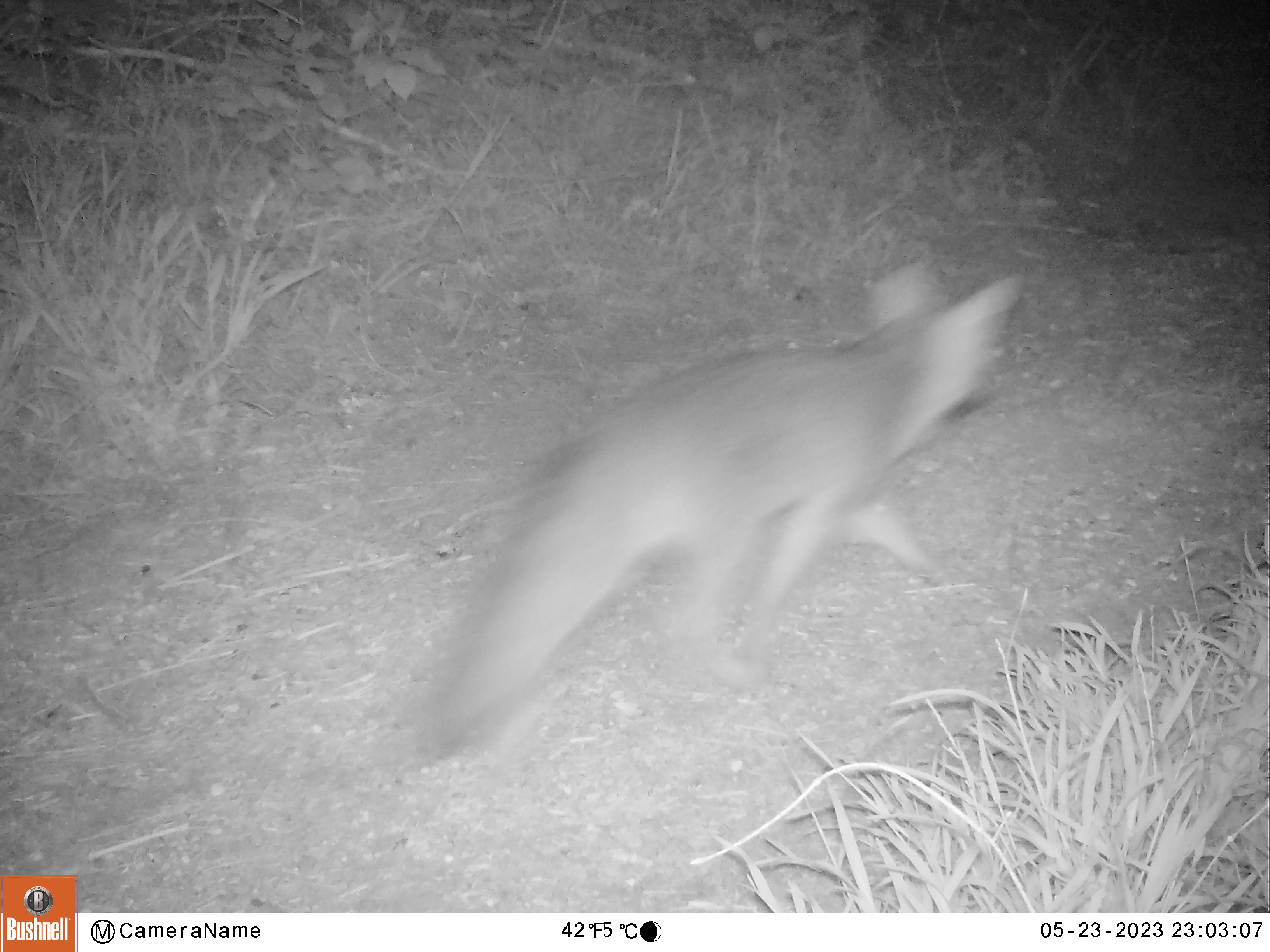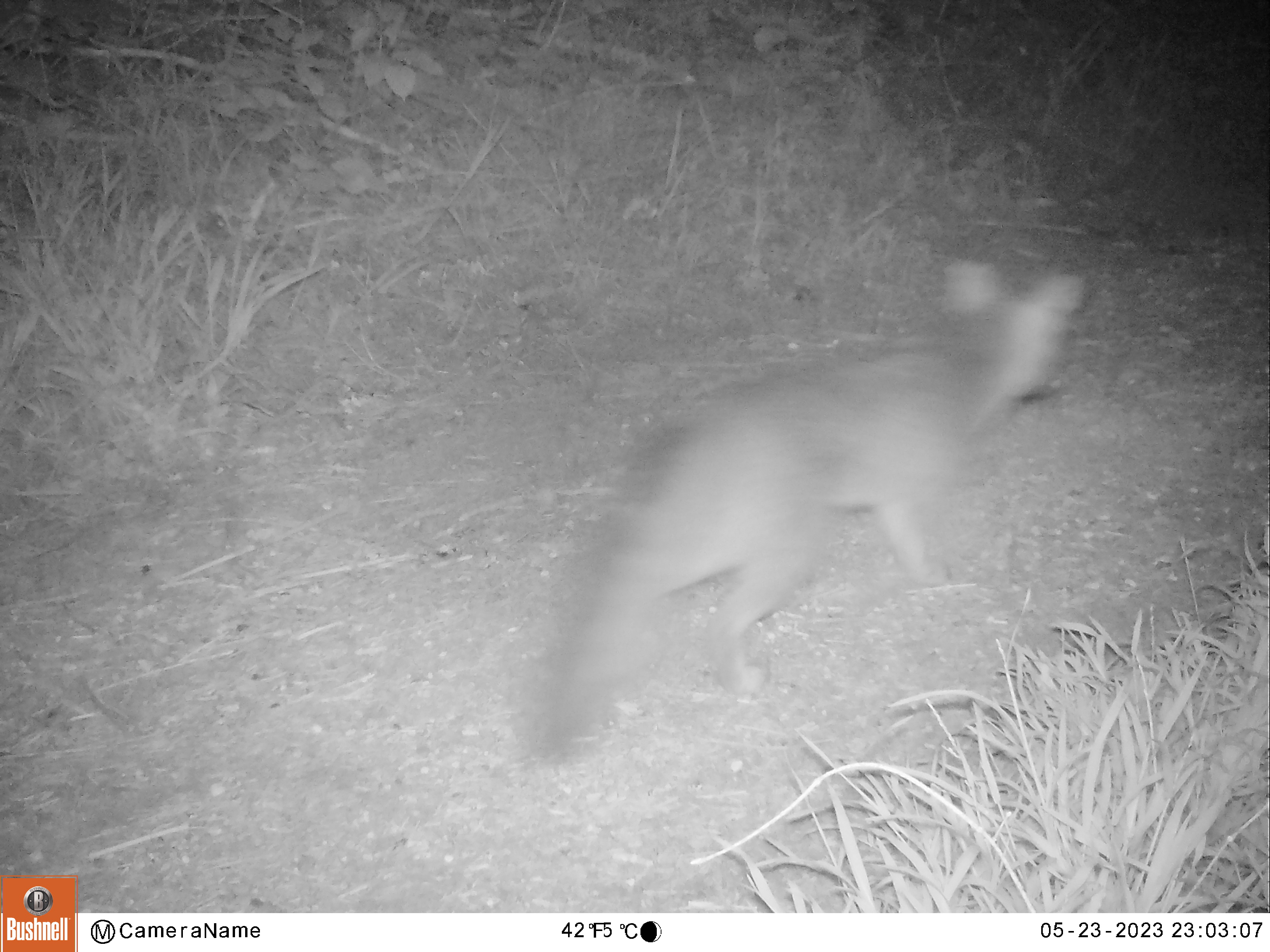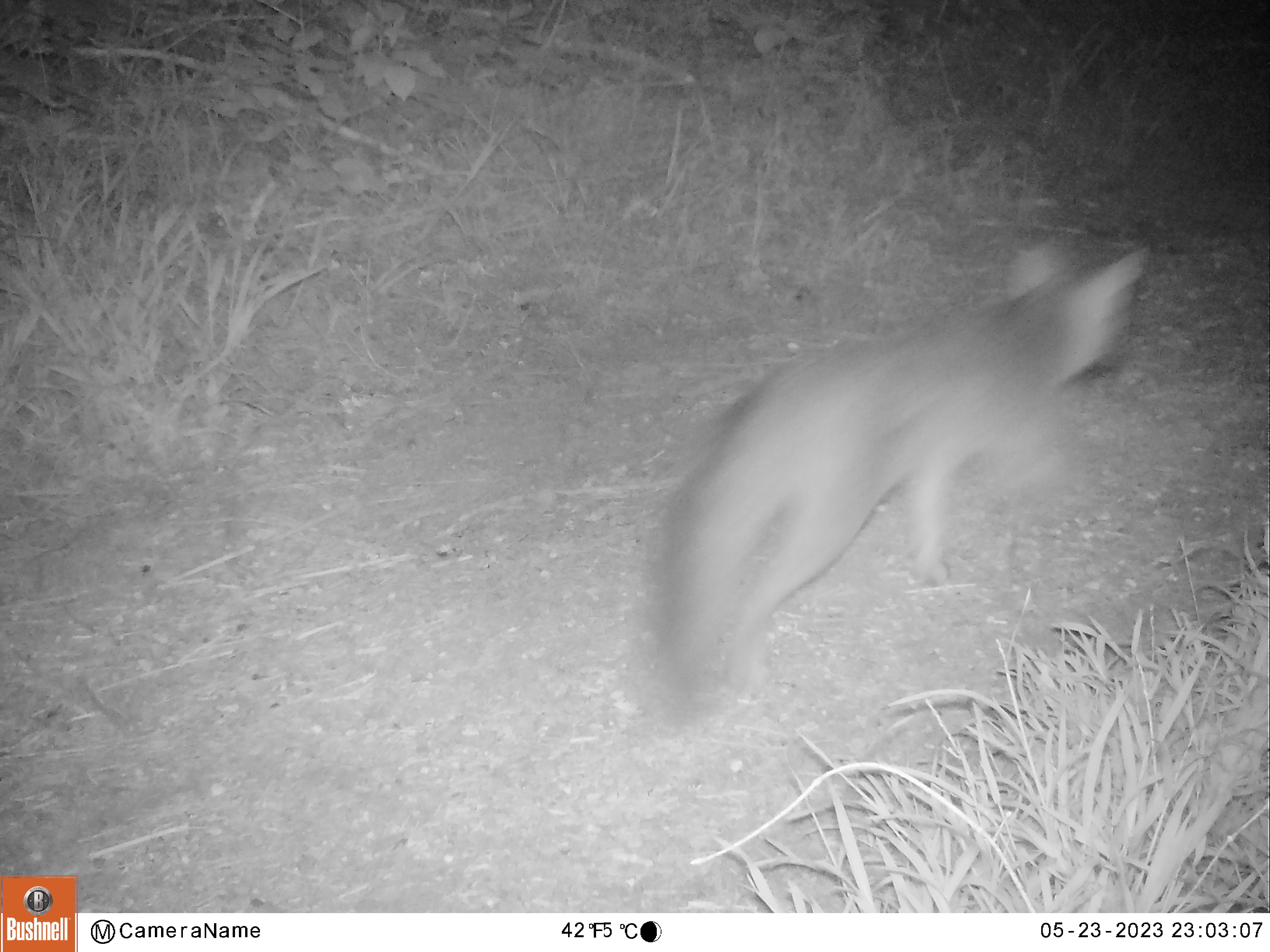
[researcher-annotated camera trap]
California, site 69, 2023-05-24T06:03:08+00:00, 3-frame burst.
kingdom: Animalia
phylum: Chordata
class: Mammalia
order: Carnivora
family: Canidae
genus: Urocyon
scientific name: Urocyon cinereoargenteus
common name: gray fox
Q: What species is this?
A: Gray fox (Urocyon cinereoargenteus).